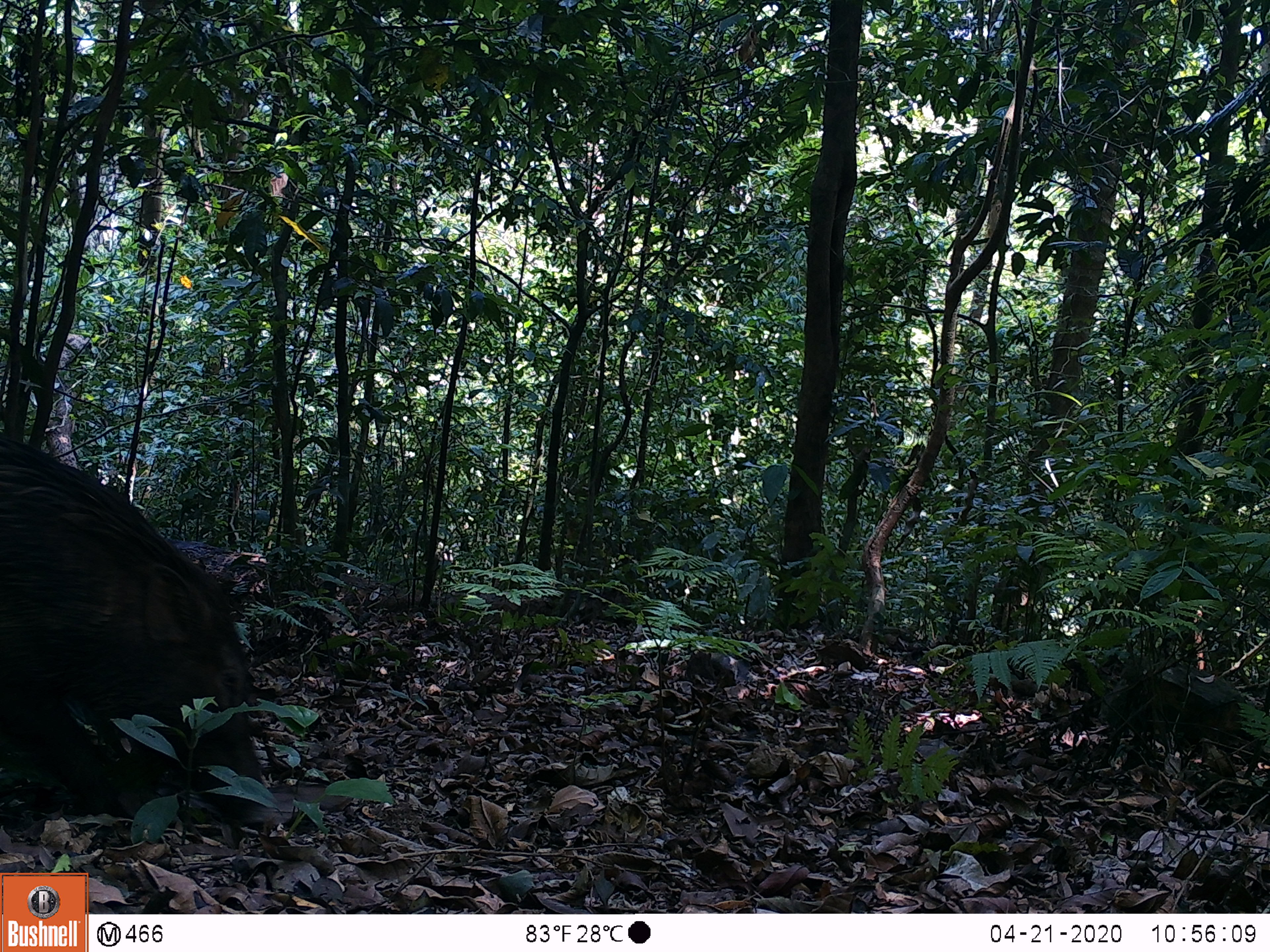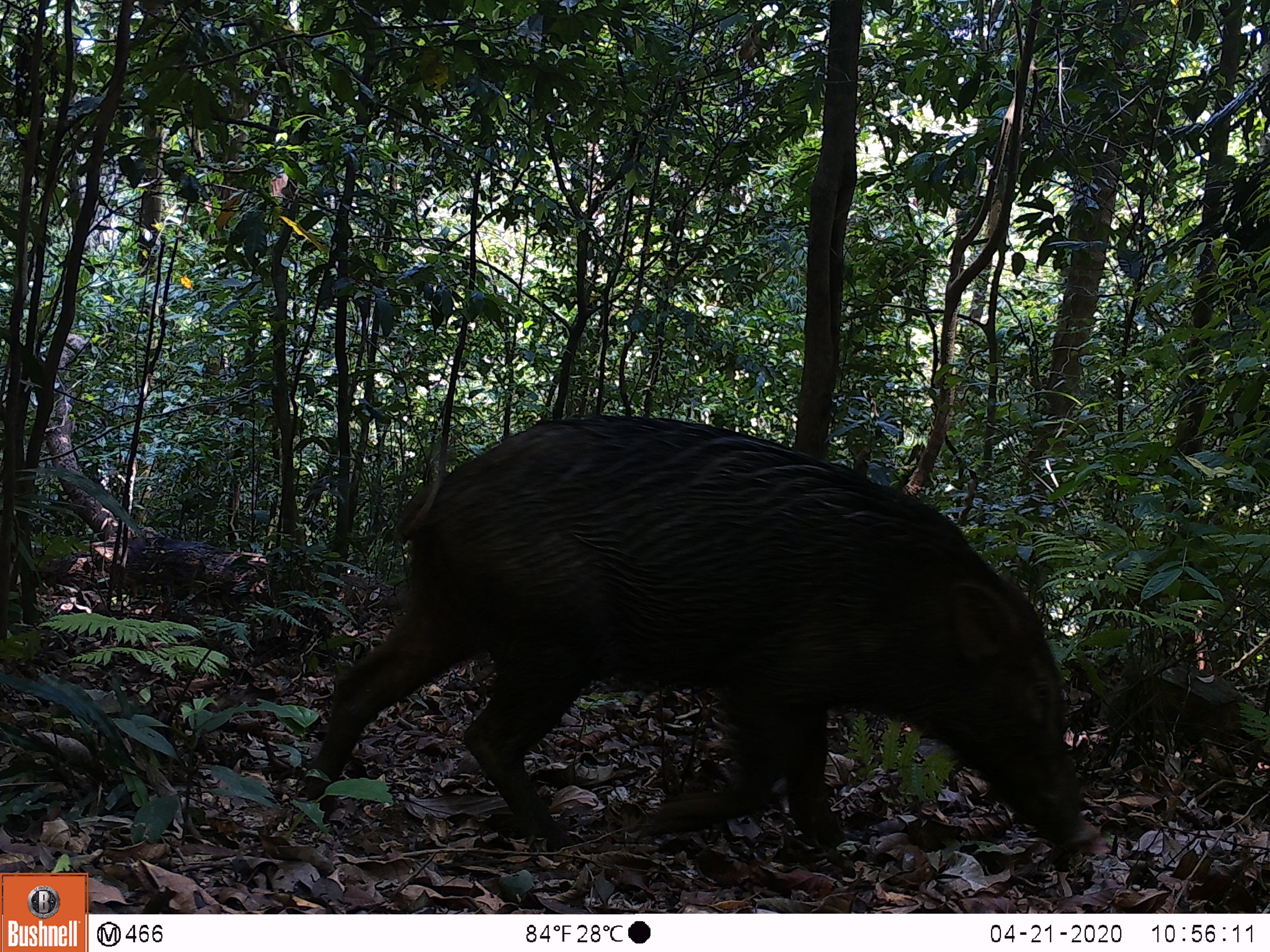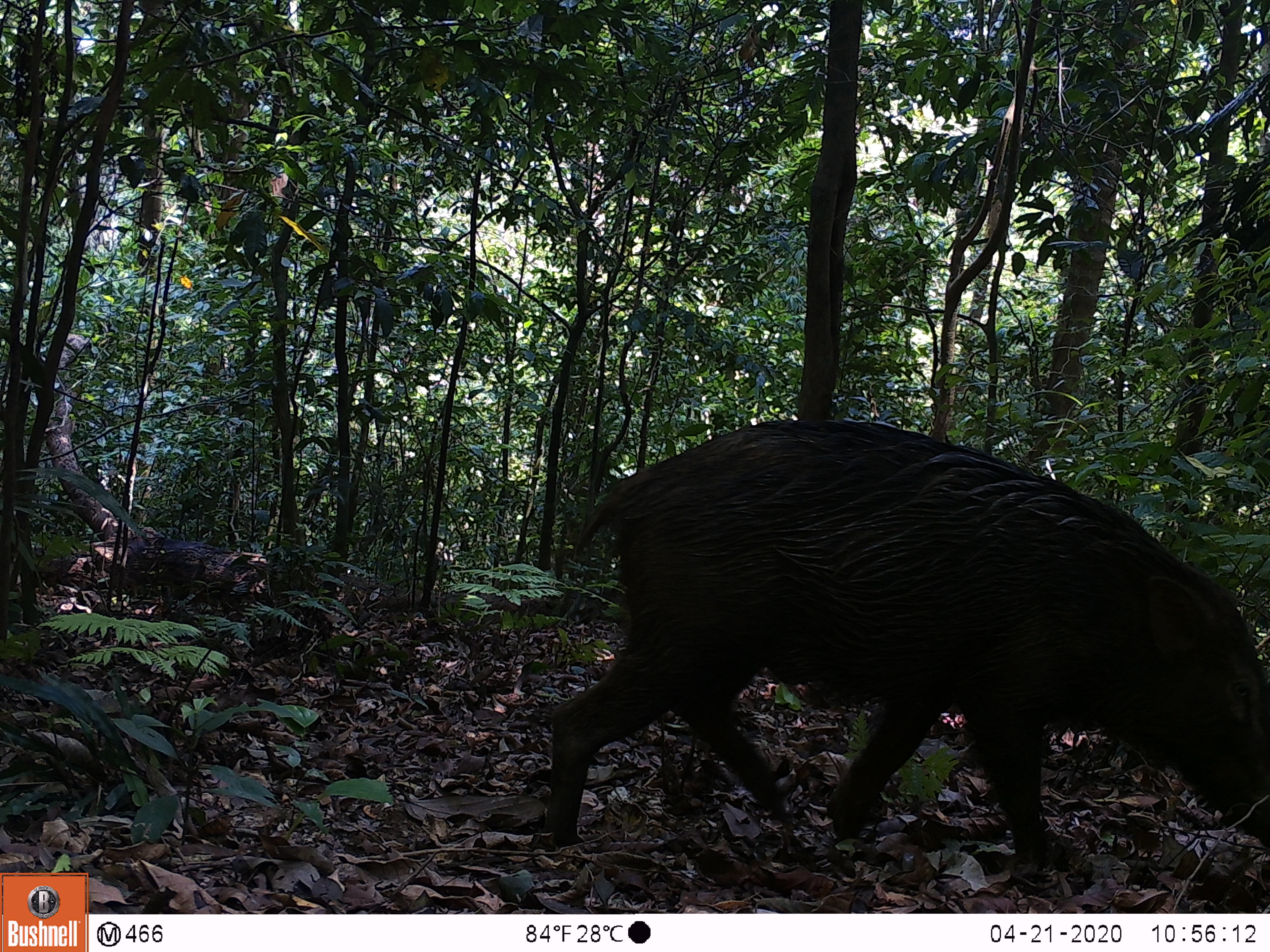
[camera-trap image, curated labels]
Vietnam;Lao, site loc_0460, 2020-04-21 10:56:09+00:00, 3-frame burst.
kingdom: Animalia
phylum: Chordata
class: Mammalia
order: Artiodactyla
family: Suidae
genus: Sus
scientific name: Sus scrofa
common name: eurasian wild pig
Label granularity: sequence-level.